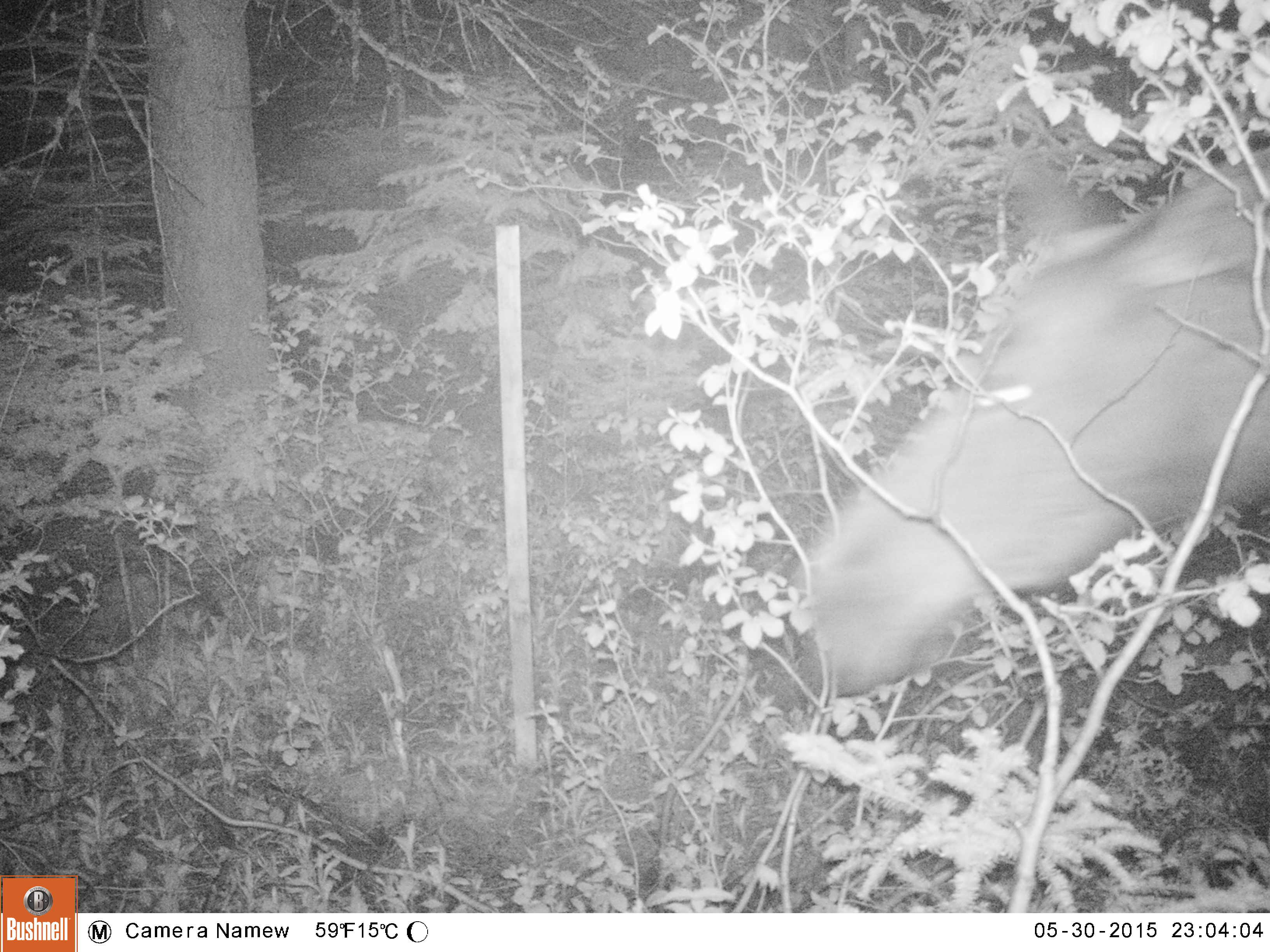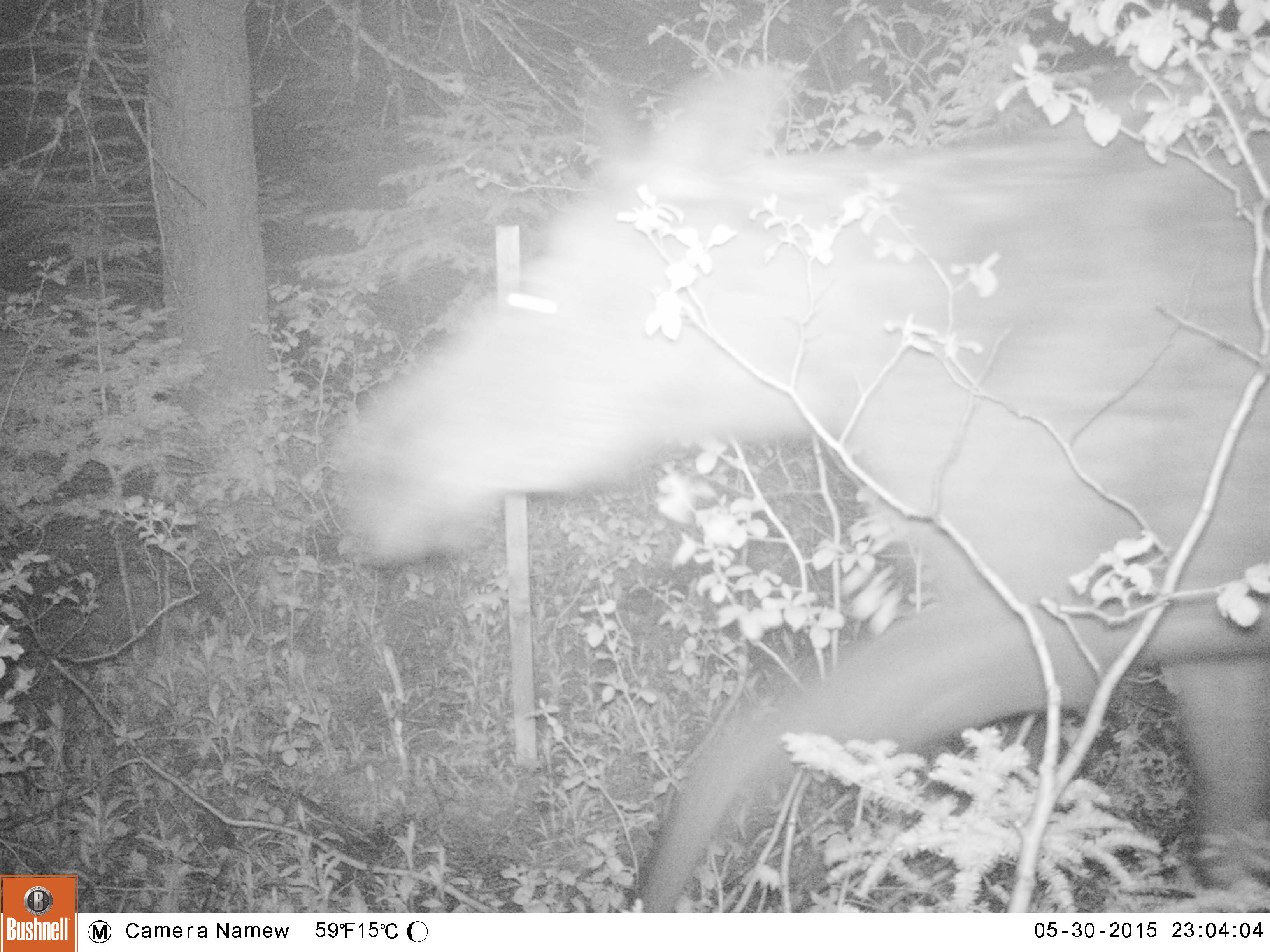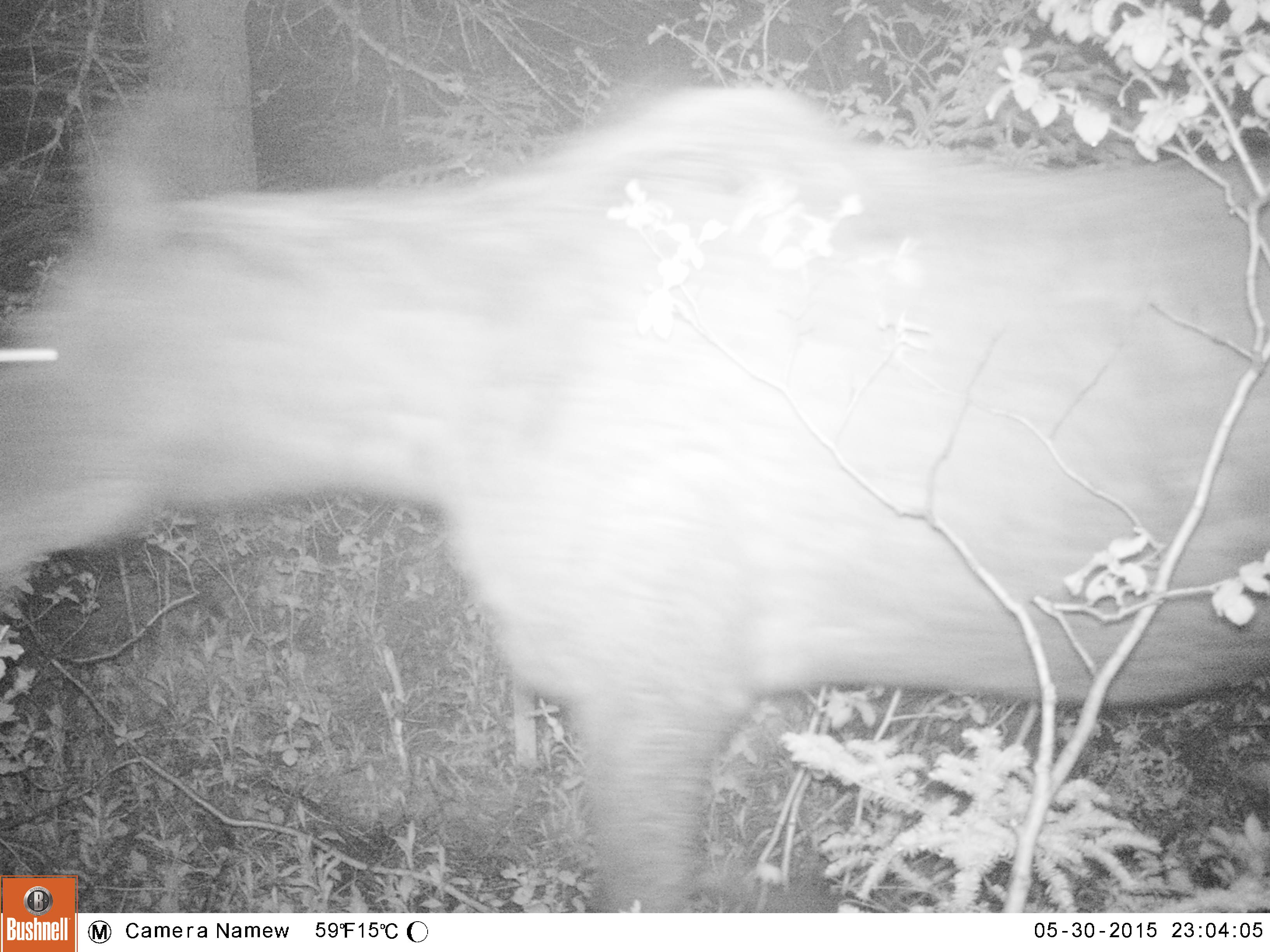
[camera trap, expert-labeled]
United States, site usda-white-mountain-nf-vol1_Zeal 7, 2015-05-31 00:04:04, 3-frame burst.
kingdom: Animalia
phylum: Chordata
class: Mammalia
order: Artiodactyla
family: Cervidae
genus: Alces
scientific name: Alces alces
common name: moose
Moose (Alces alces).